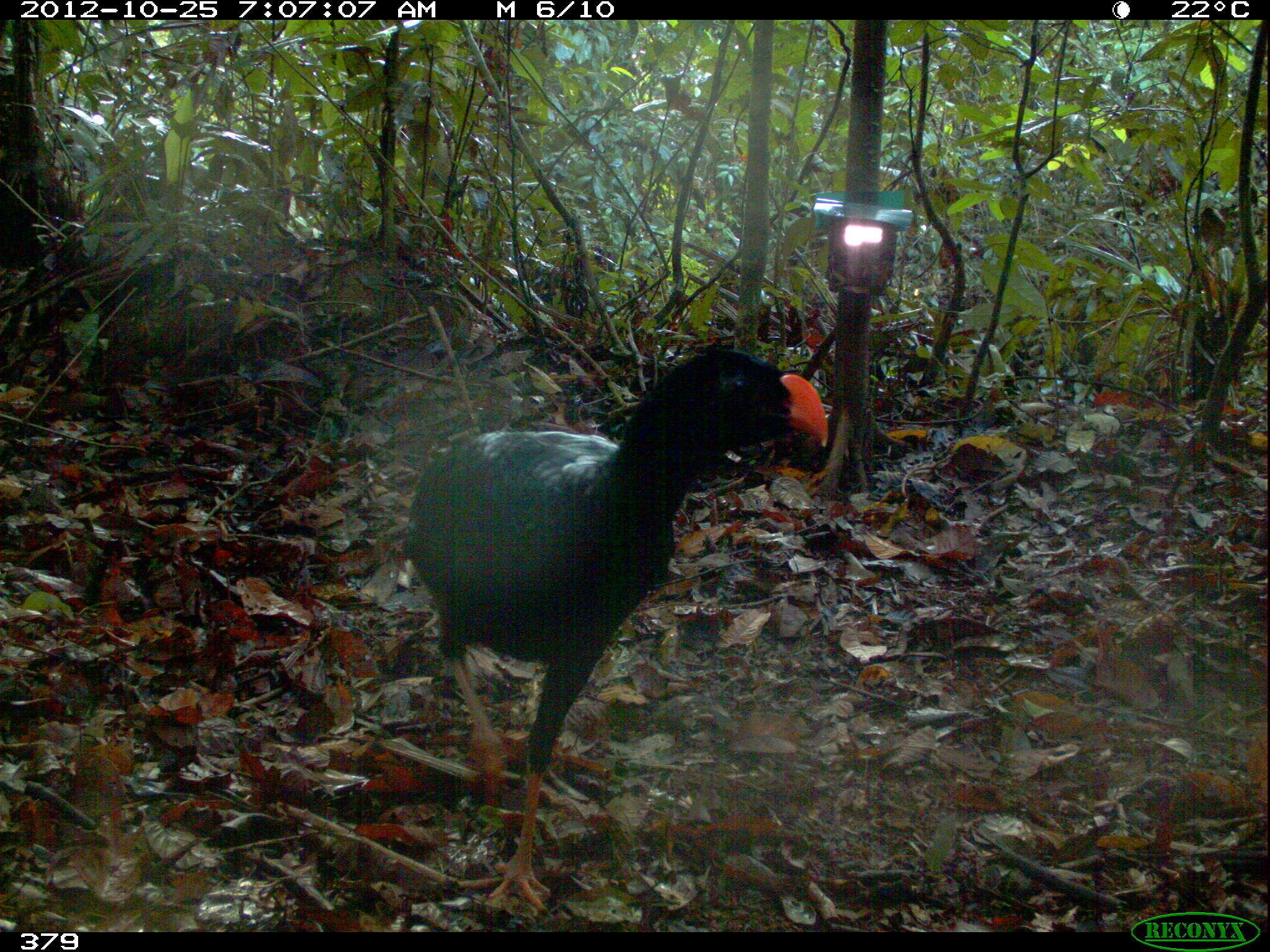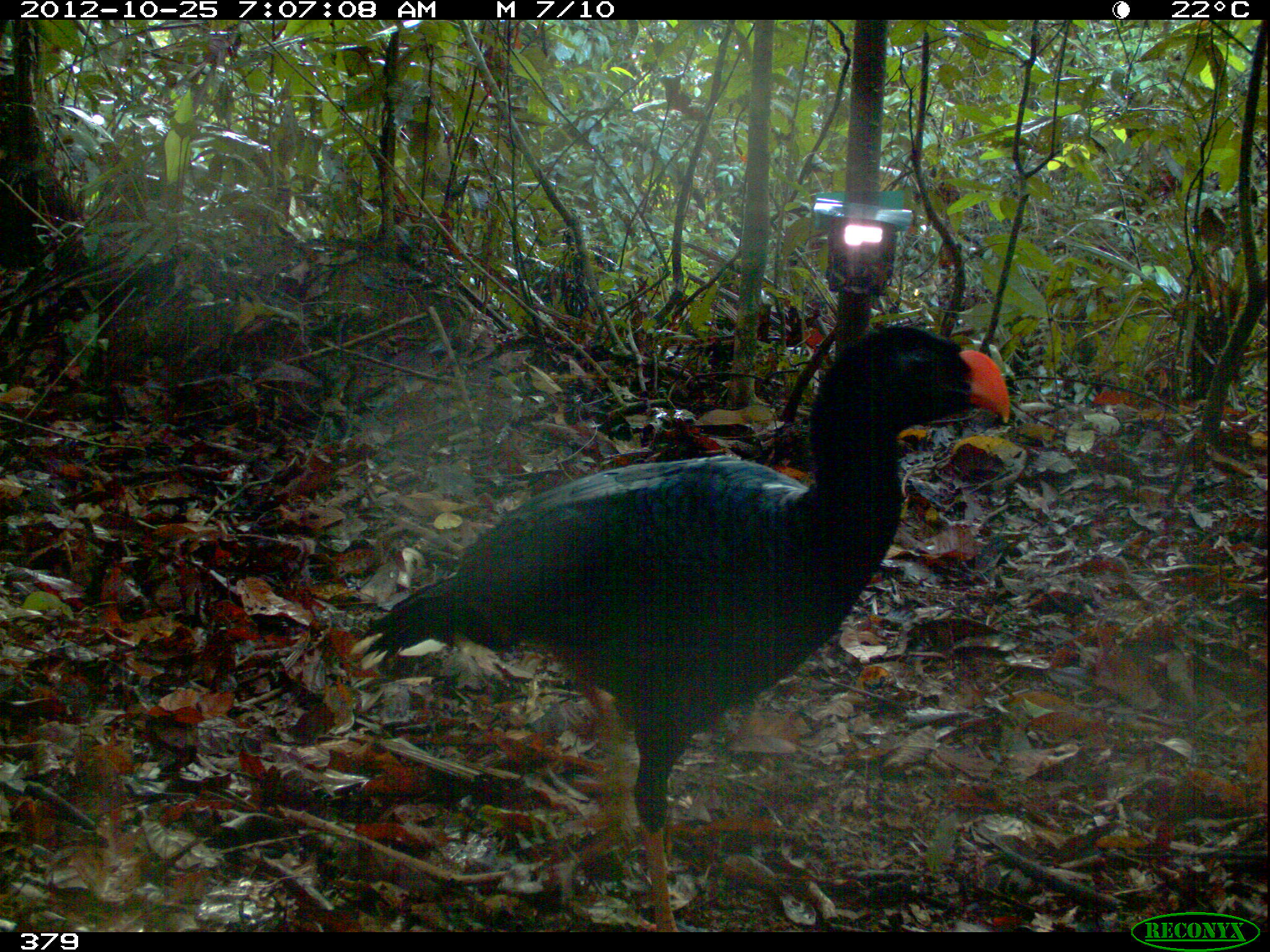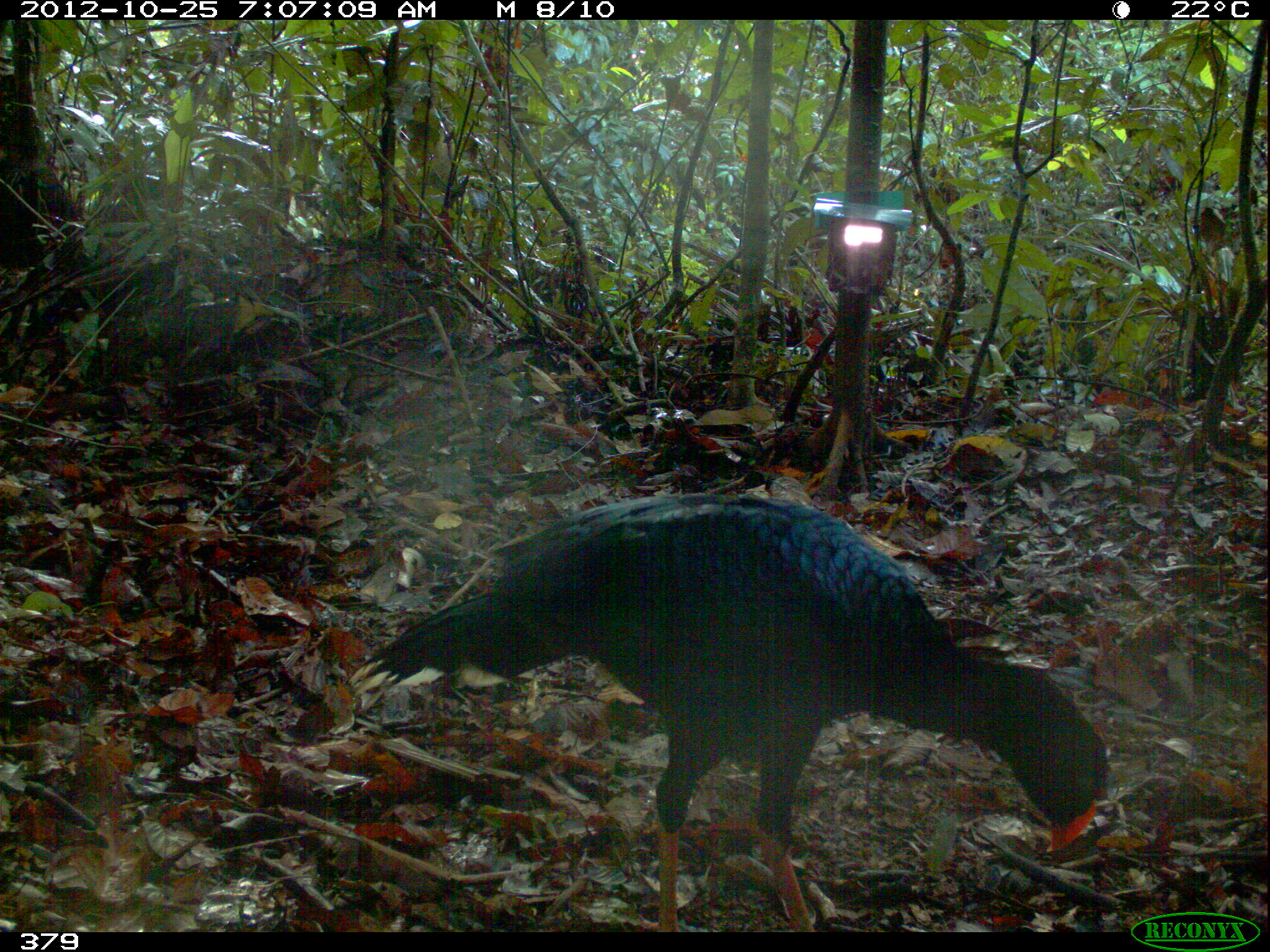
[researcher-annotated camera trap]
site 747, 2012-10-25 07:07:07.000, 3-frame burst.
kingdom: Animalia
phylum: Chordata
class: Aves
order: Galliformes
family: Cracidae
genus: Mitu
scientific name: Mitu tuberosum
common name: razor-billed curassow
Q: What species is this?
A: Mitu tuberosum (razor-billed curassow).